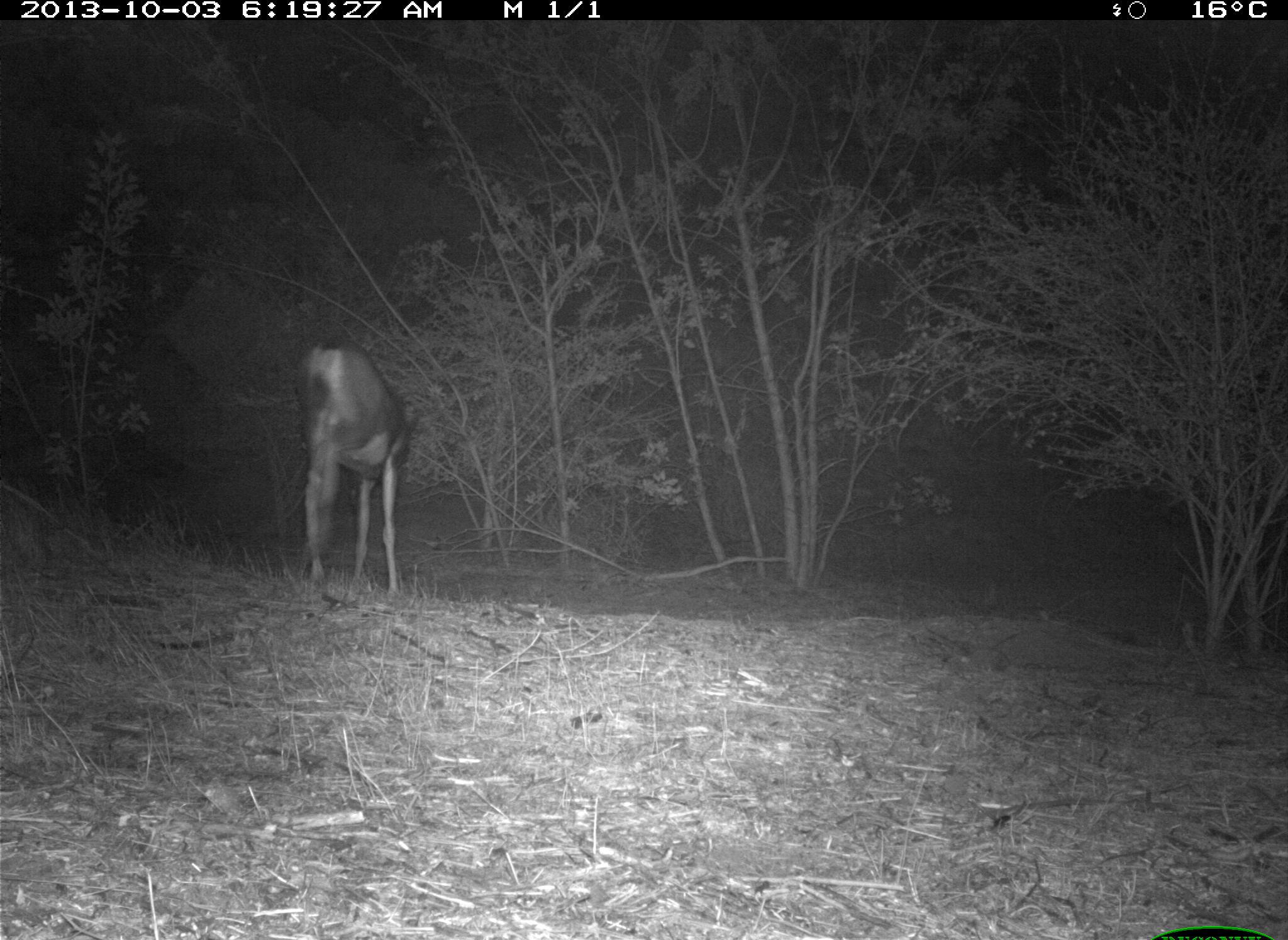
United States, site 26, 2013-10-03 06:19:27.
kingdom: Animalia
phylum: Chordata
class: Mammalia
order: Artiodactyla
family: Cervidae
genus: Odocoileus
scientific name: Odocoileus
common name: deer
Deer (Odocoileus).